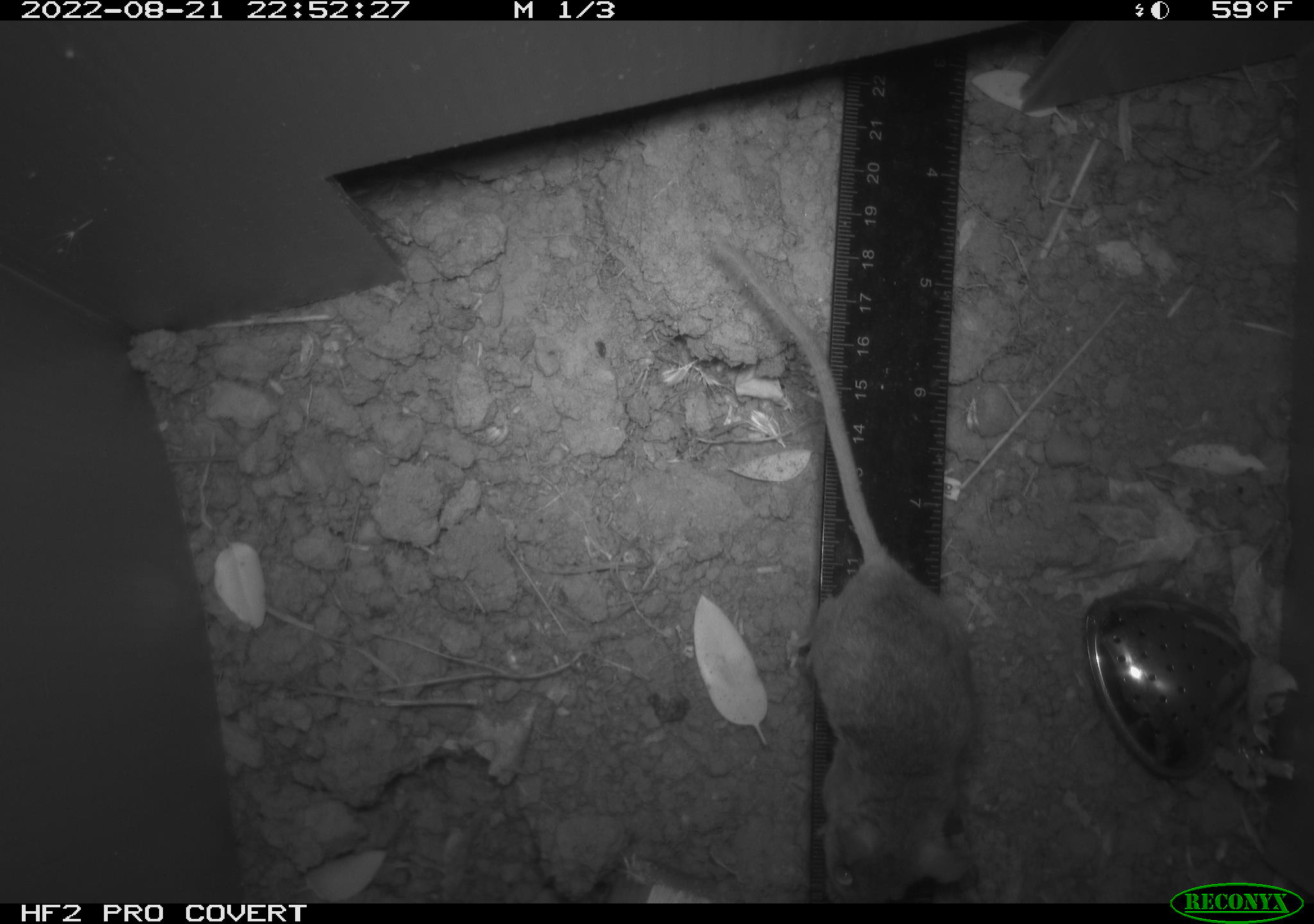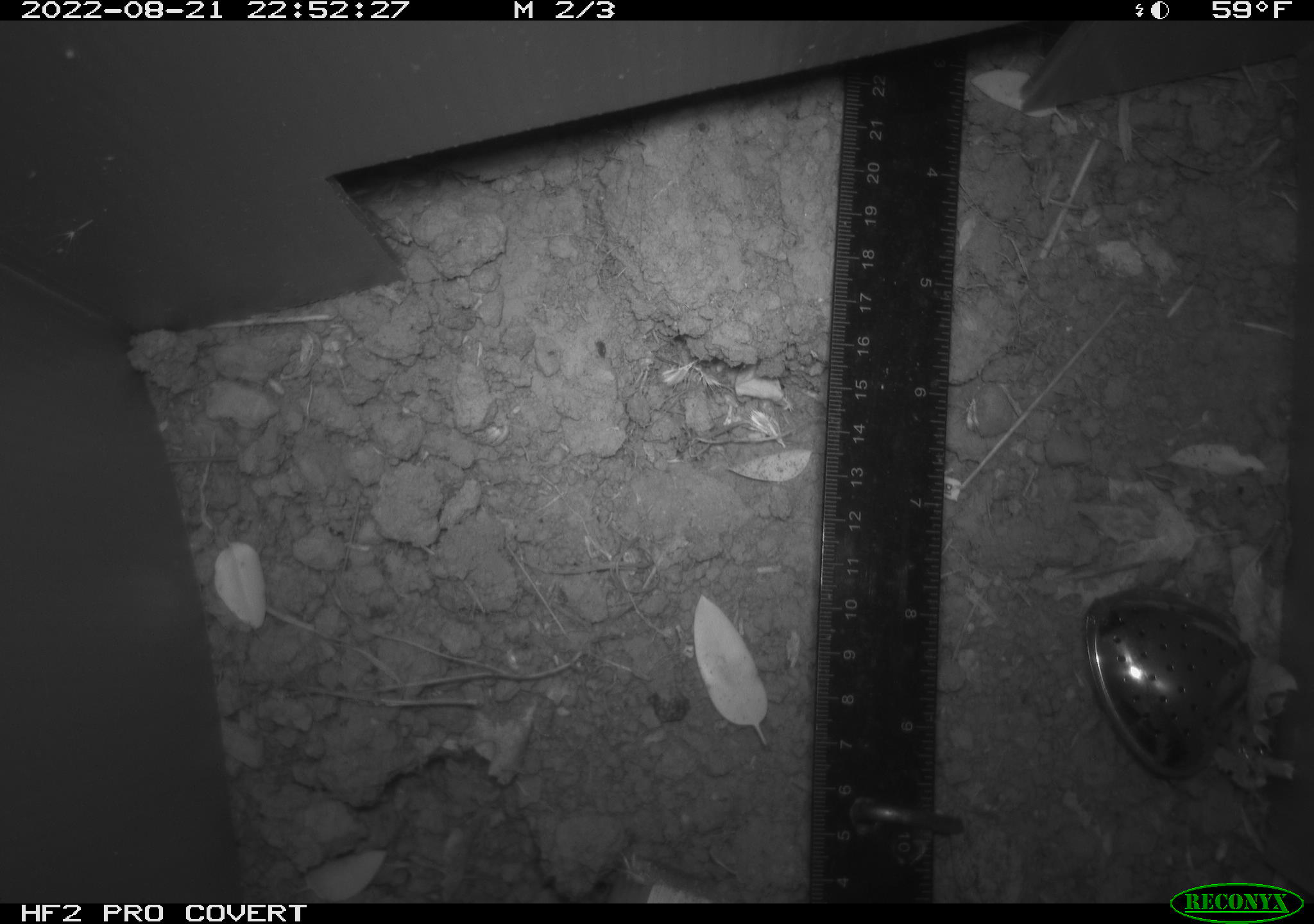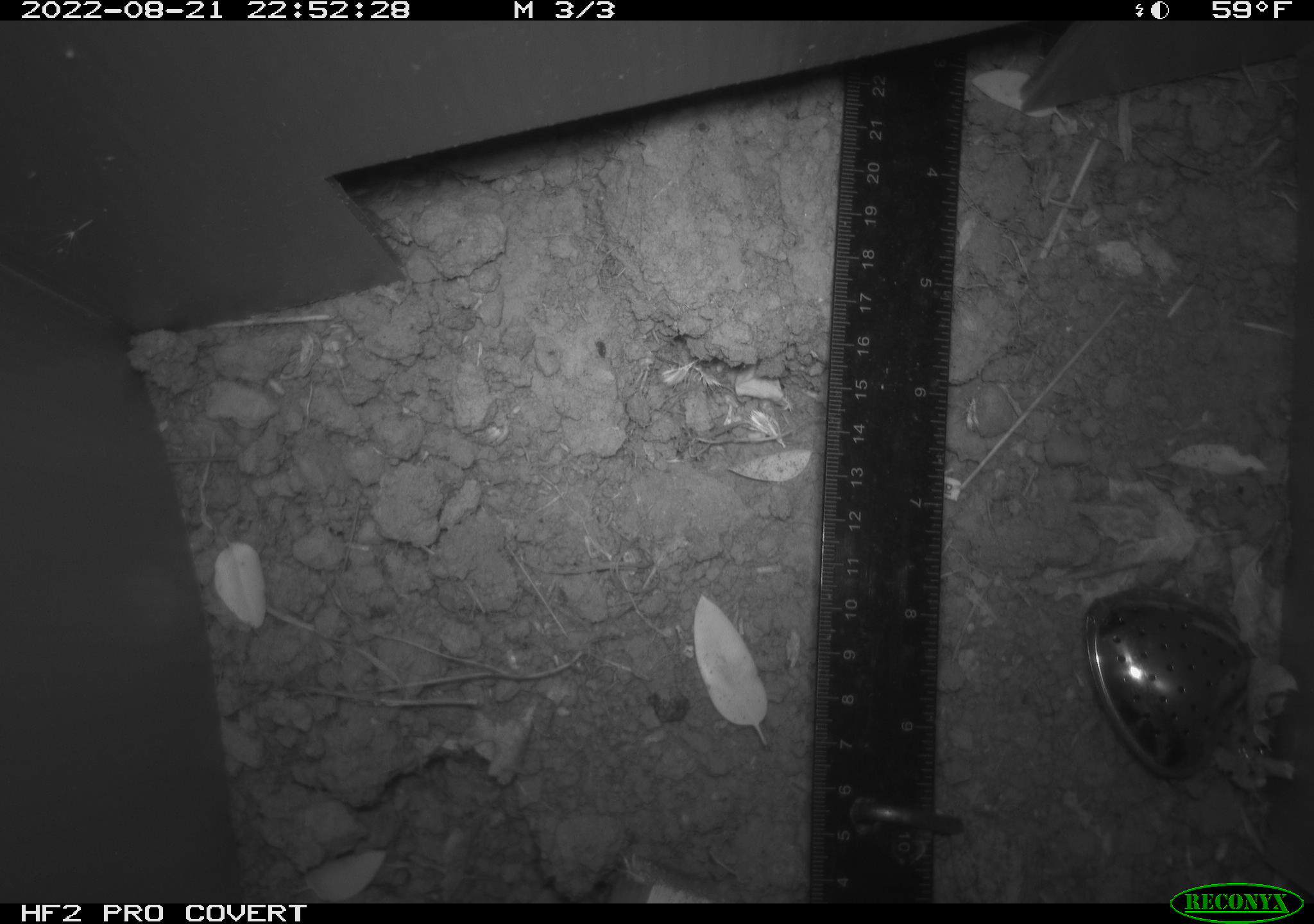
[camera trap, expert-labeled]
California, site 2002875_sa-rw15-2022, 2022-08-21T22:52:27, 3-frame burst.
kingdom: Animalia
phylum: Chordata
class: Mammalia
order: Rodentia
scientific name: Rodentia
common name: mouse species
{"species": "mouse species (Rodentia)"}